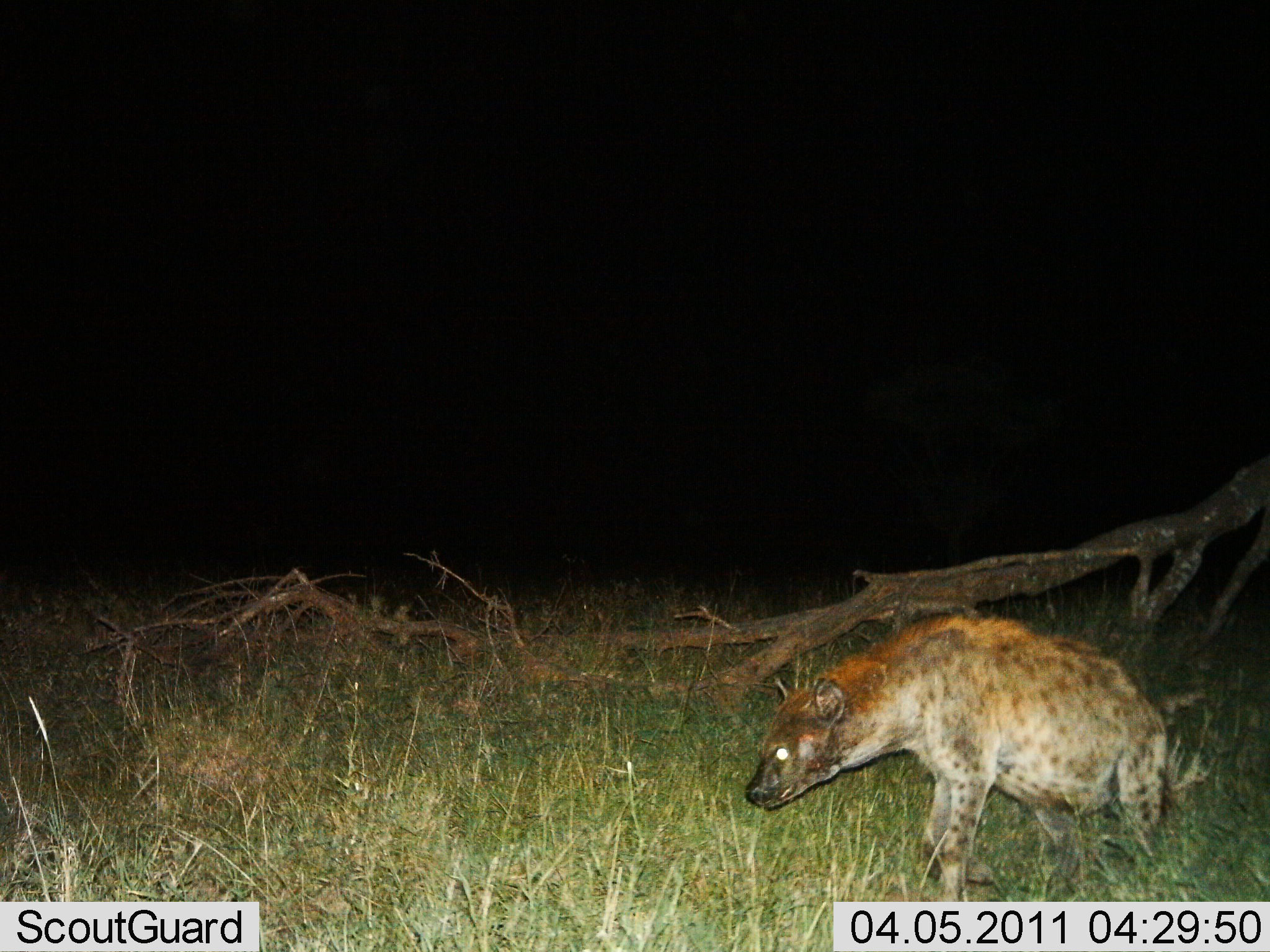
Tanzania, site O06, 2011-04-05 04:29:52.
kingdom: Animalia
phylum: Chordata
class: Mammalia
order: Carnivora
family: Hyaenidae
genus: Crocuta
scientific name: Crocuta crocuta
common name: spotted hyena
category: hyenaspotted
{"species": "hyenaspotted (spotted hyena) (Crocuta crocuta)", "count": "1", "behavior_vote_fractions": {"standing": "64%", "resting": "0%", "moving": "45%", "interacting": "0%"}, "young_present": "0%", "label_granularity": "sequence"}